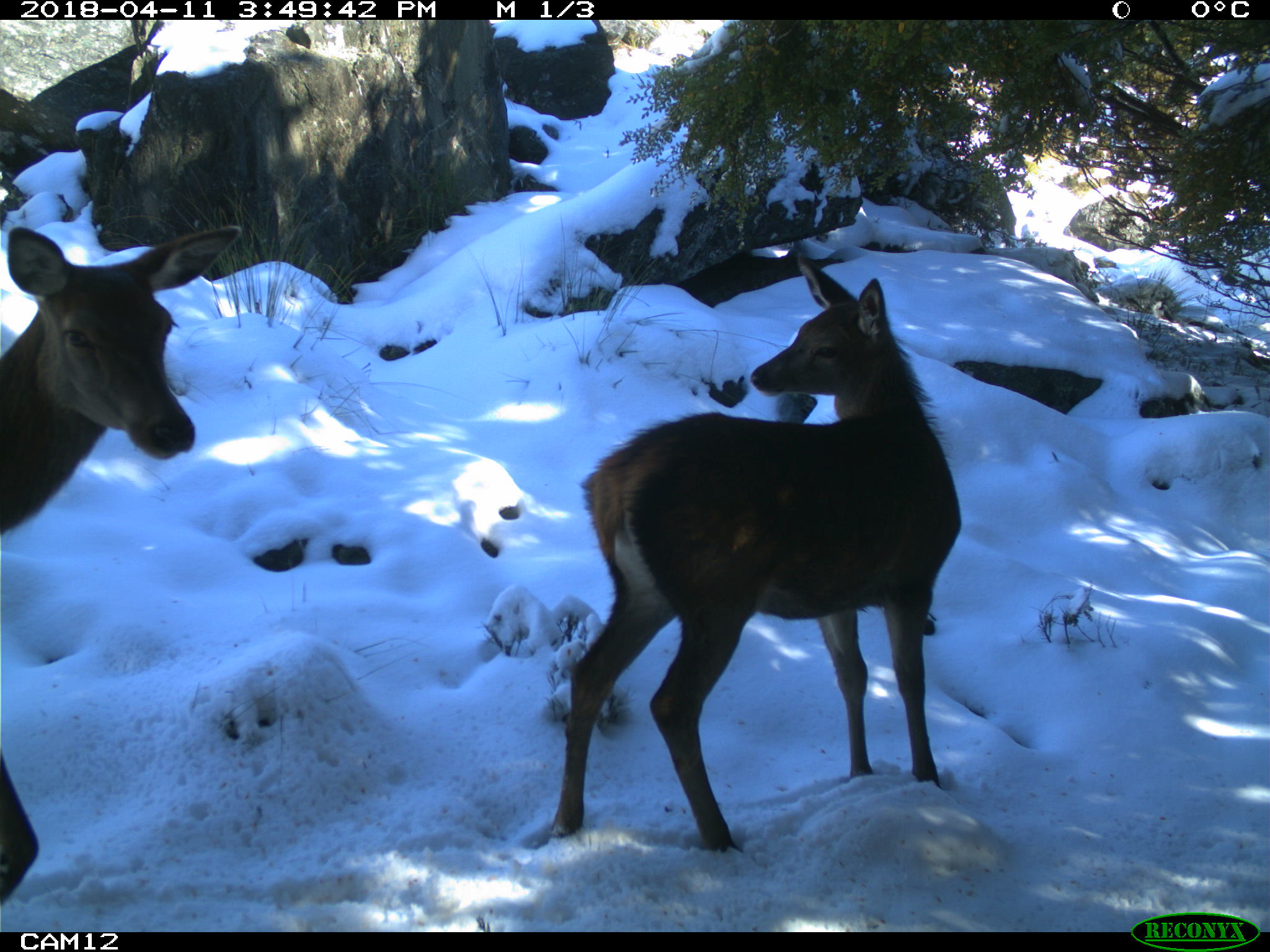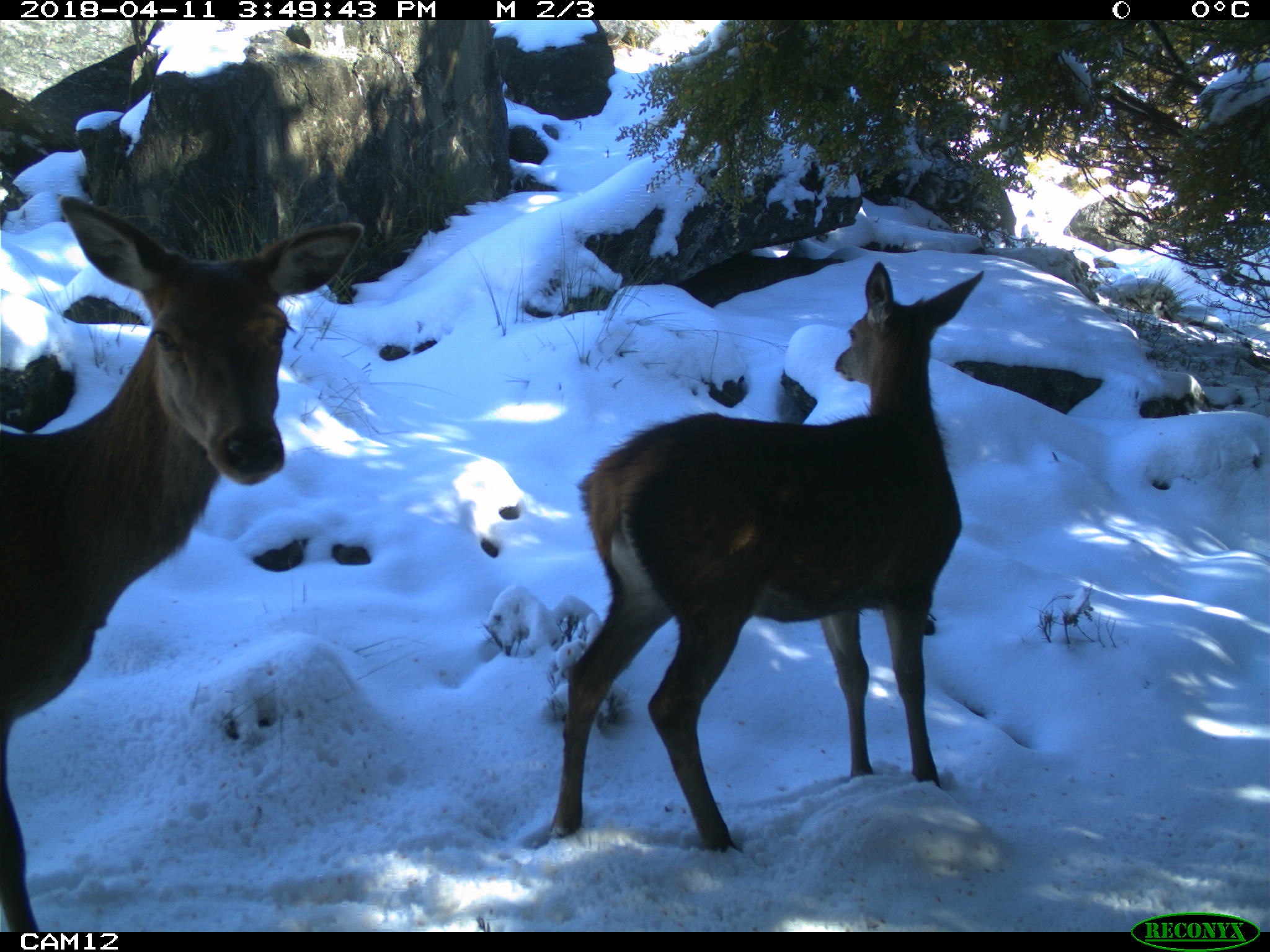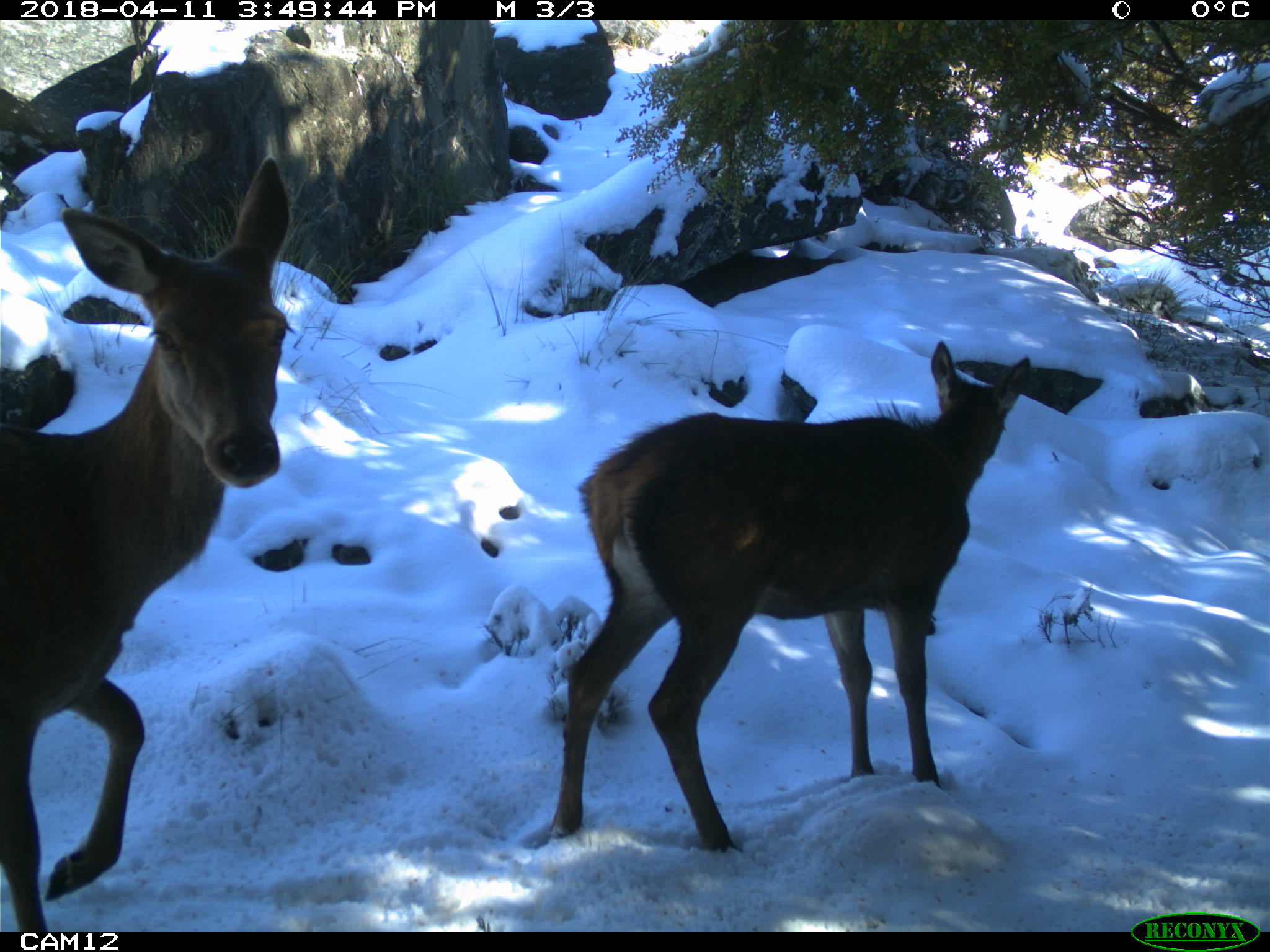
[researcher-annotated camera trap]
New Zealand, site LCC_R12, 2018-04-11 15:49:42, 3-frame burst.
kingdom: Animalia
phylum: Chordata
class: Mammalia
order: Artiodactyla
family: Cervidae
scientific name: Cervidae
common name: deer